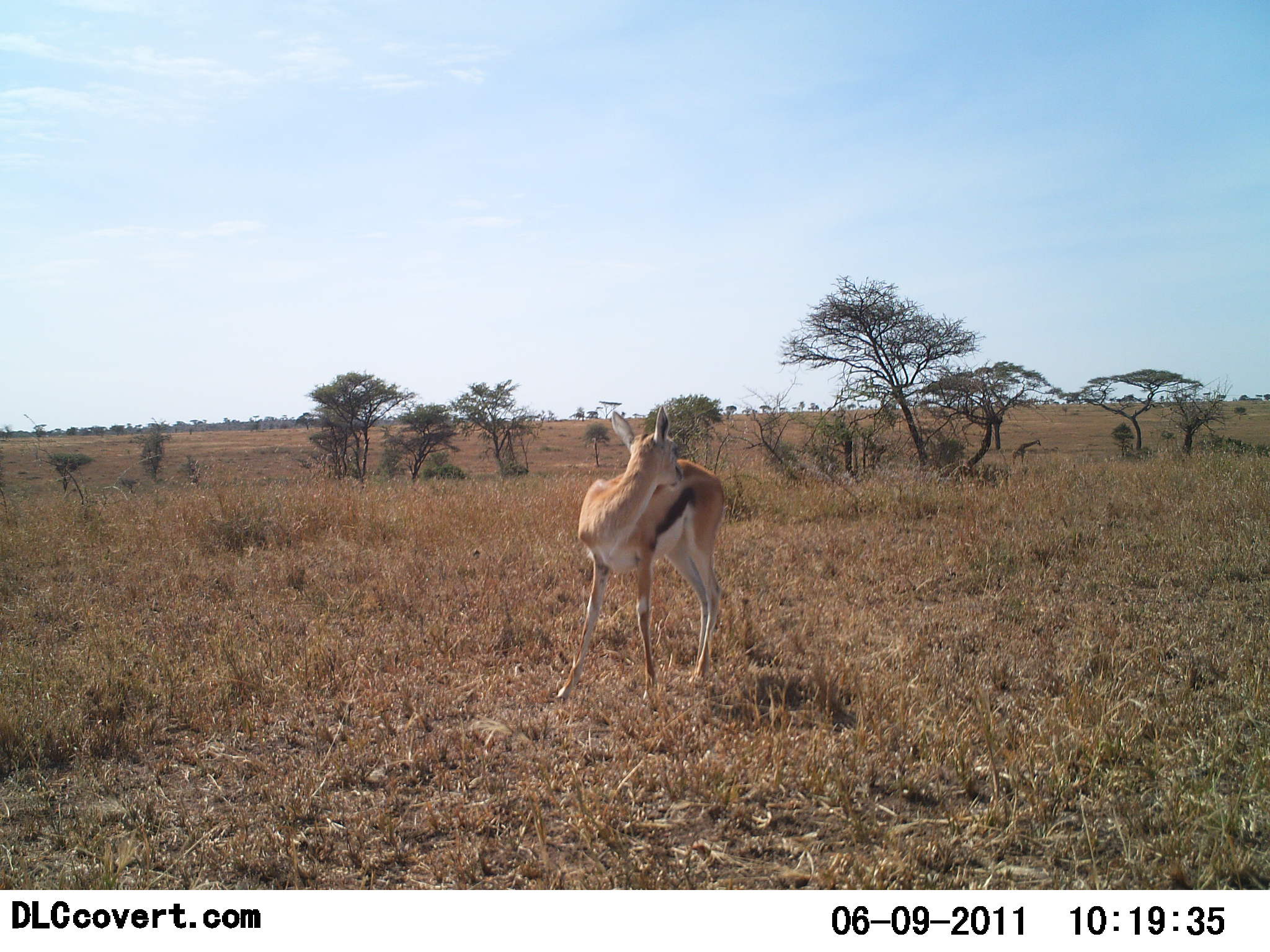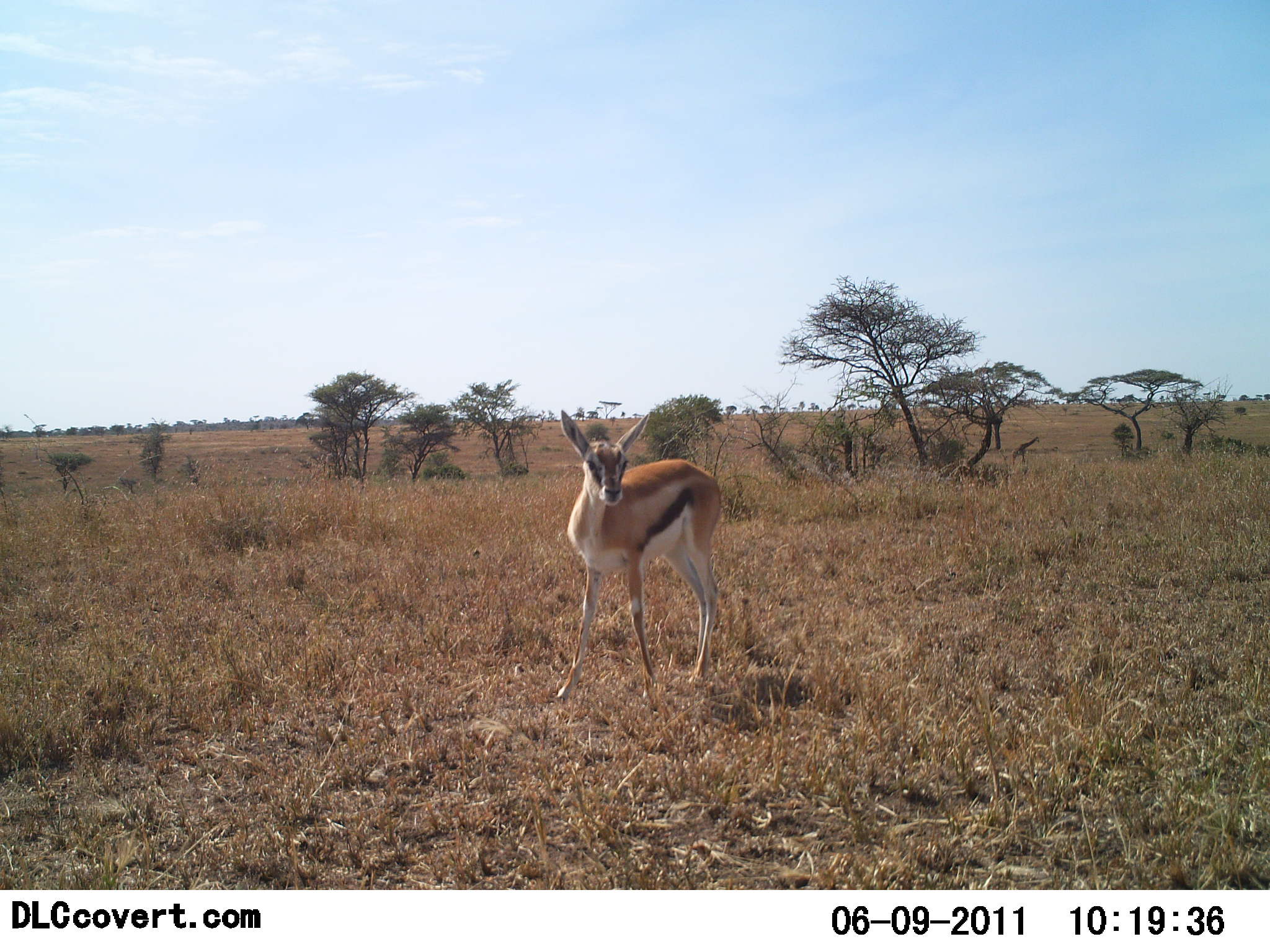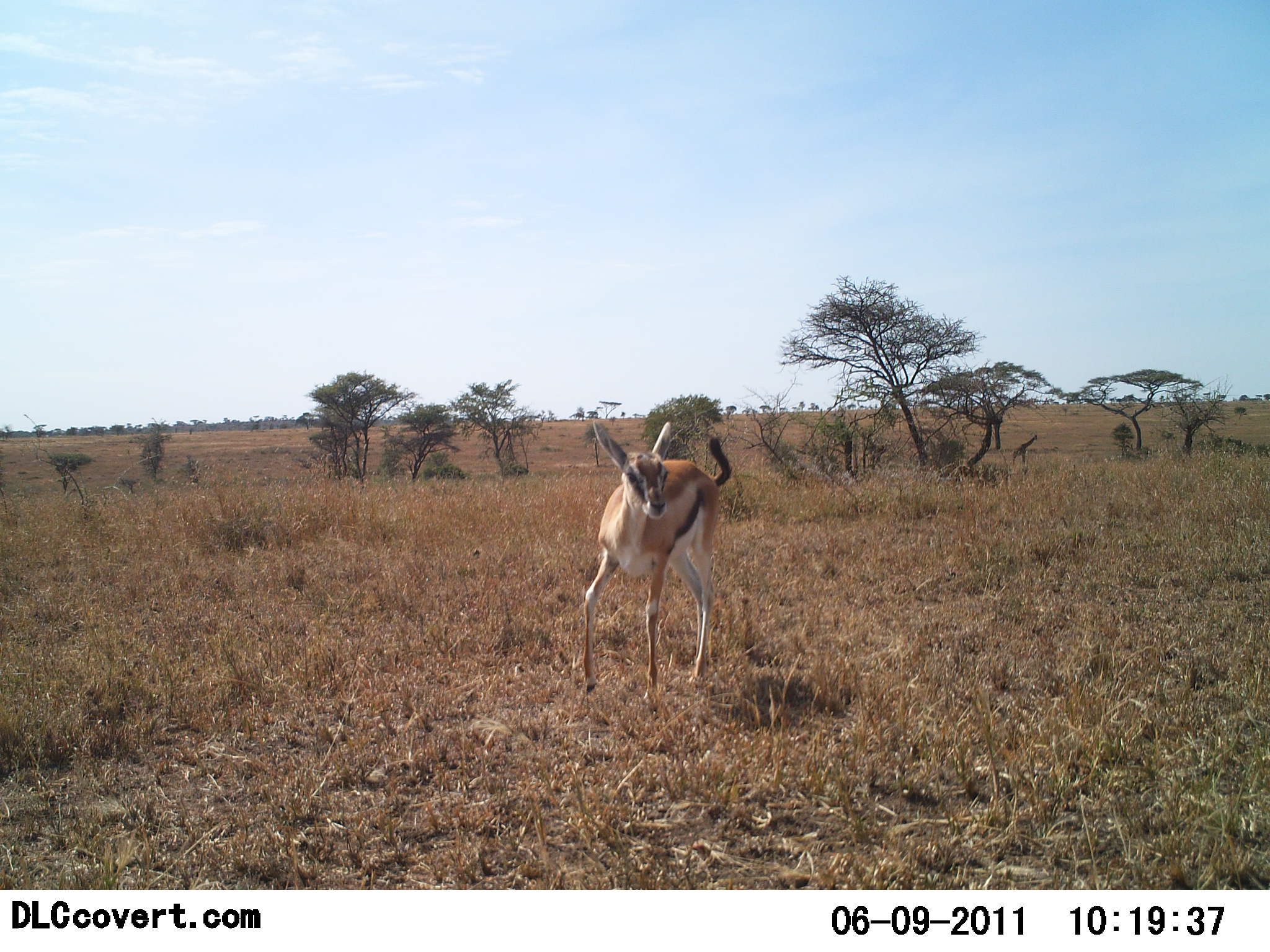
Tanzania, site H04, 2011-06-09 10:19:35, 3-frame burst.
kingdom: Animalia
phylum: Chordata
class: Mammalia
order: Artiodactyla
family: Bovidae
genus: Eudorcas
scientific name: Eudorcas thomsonii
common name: thomson's gazelle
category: gazellethomsons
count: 1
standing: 86%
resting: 0%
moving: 14%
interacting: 7%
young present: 7%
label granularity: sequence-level